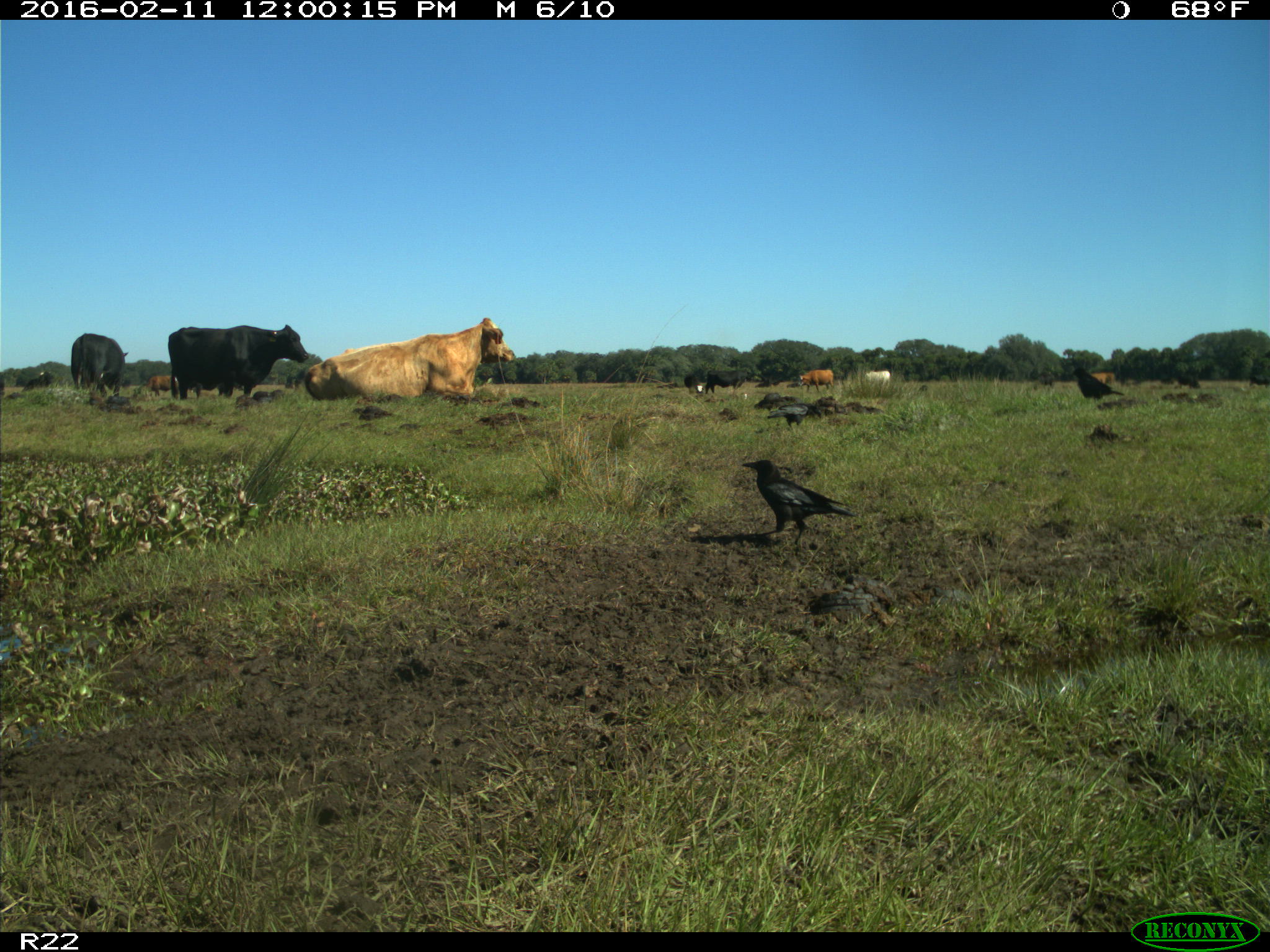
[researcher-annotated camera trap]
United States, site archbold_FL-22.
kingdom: Animalia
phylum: Chordata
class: Mammalia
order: Artiodactyla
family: Bovidae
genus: Bos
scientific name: Bos taurus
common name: domestic cow